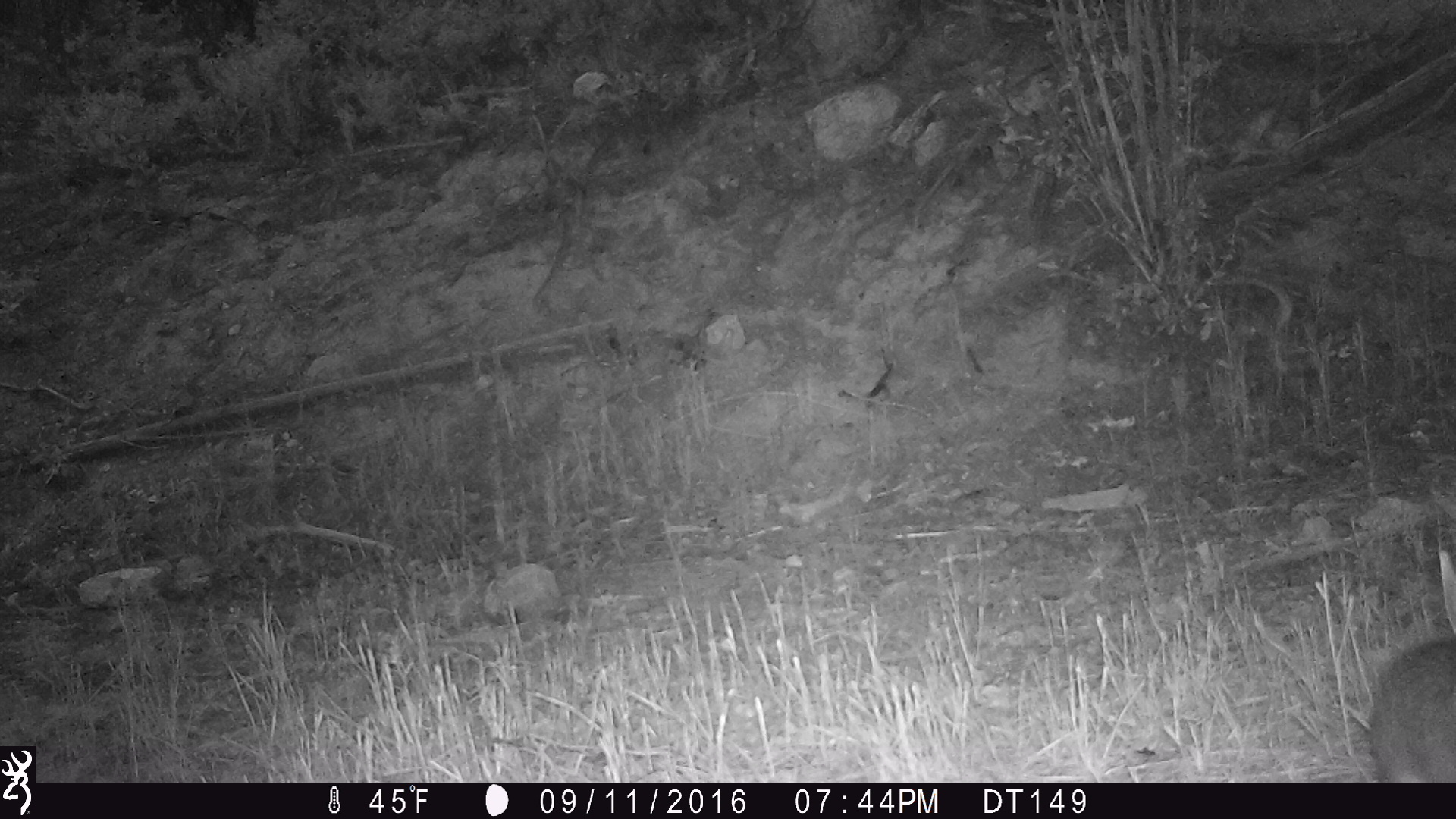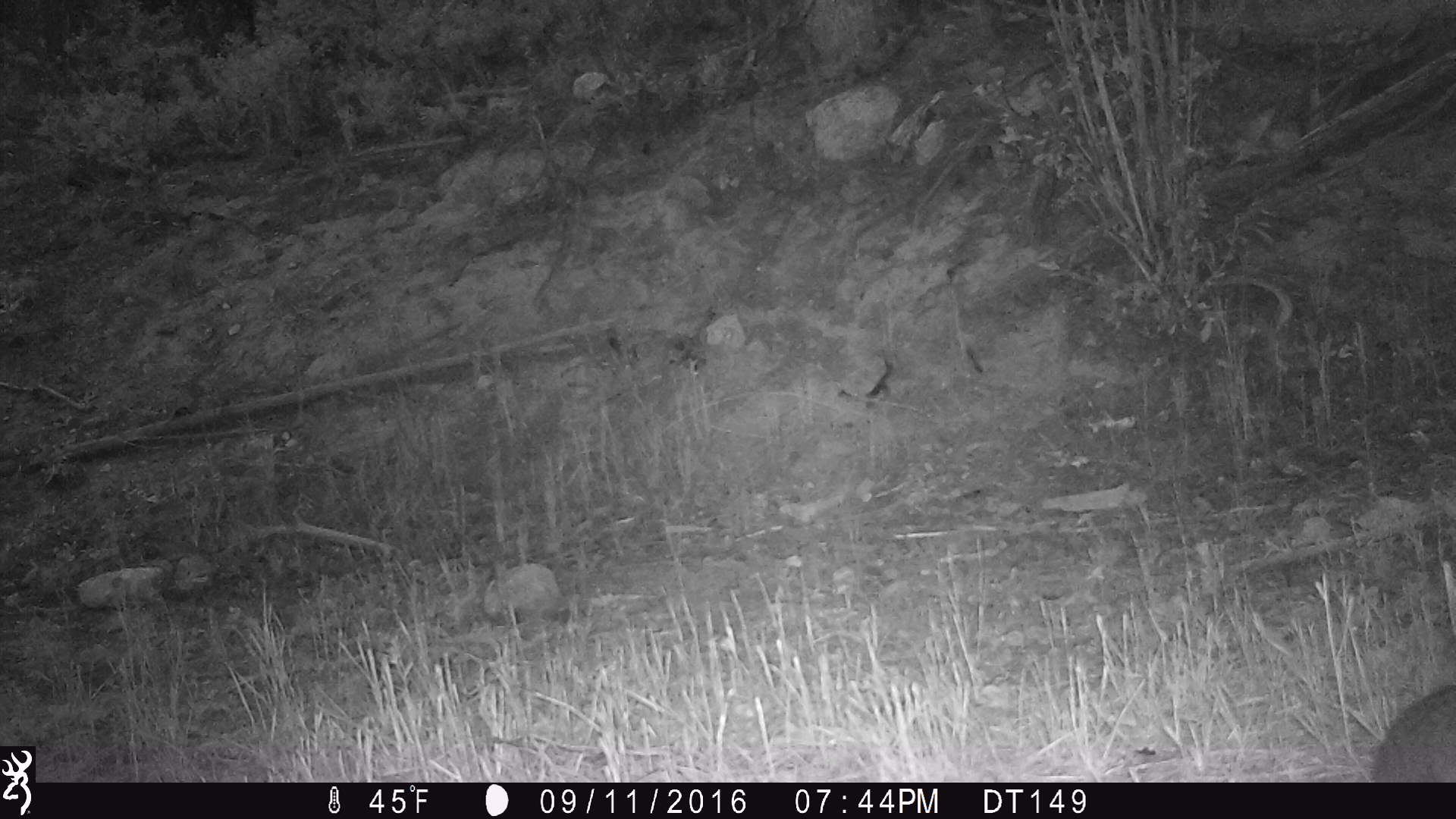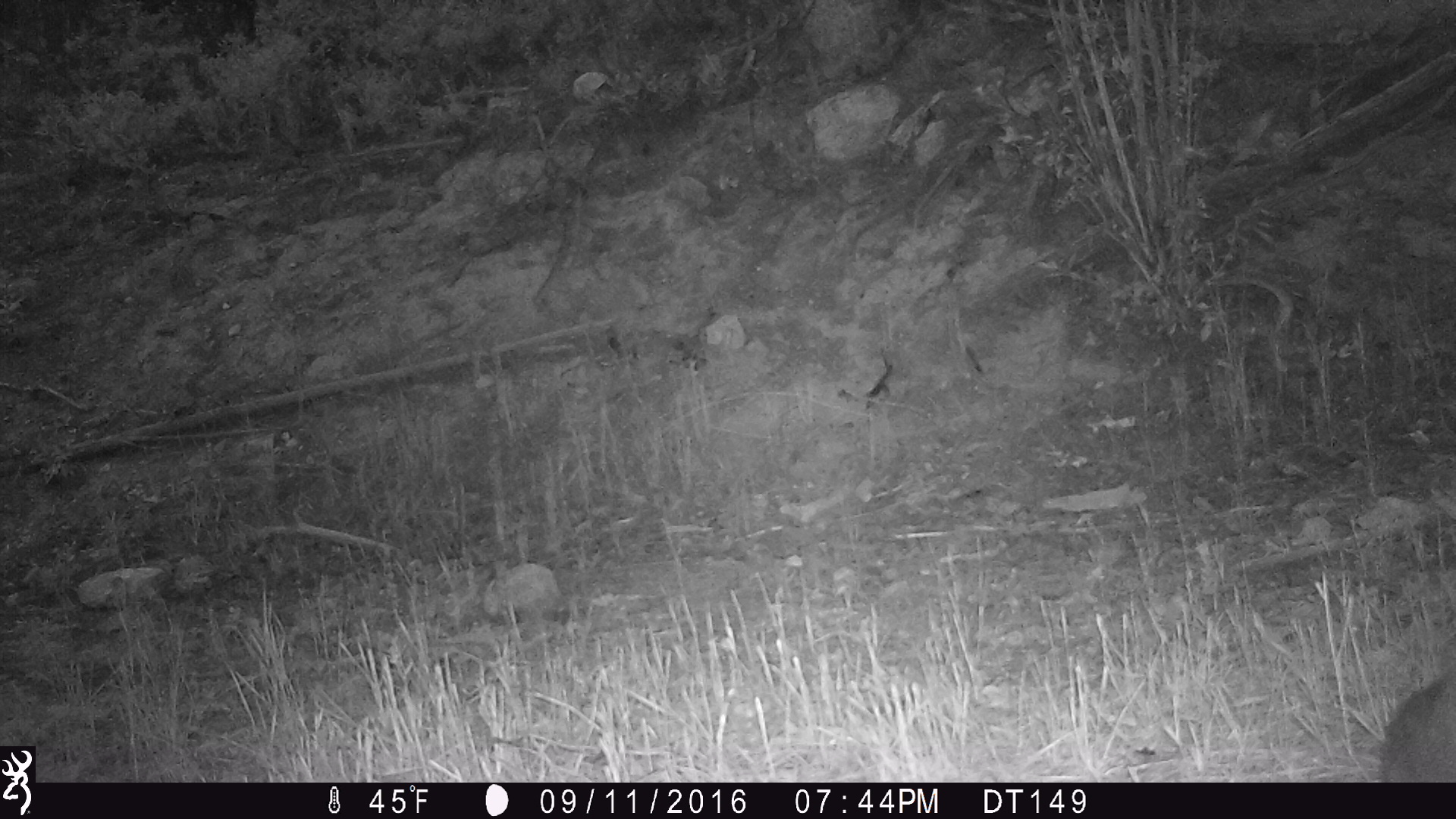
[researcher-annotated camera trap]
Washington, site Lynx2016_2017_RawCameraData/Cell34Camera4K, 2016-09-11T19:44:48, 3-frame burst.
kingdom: Animalia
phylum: Chordata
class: Mammalia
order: Lagomorpha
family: Leporidae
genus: Lepus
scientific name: Lepus americanus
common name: snowshoe hare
Lepus americanus (snowshoe hare). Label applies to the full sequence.